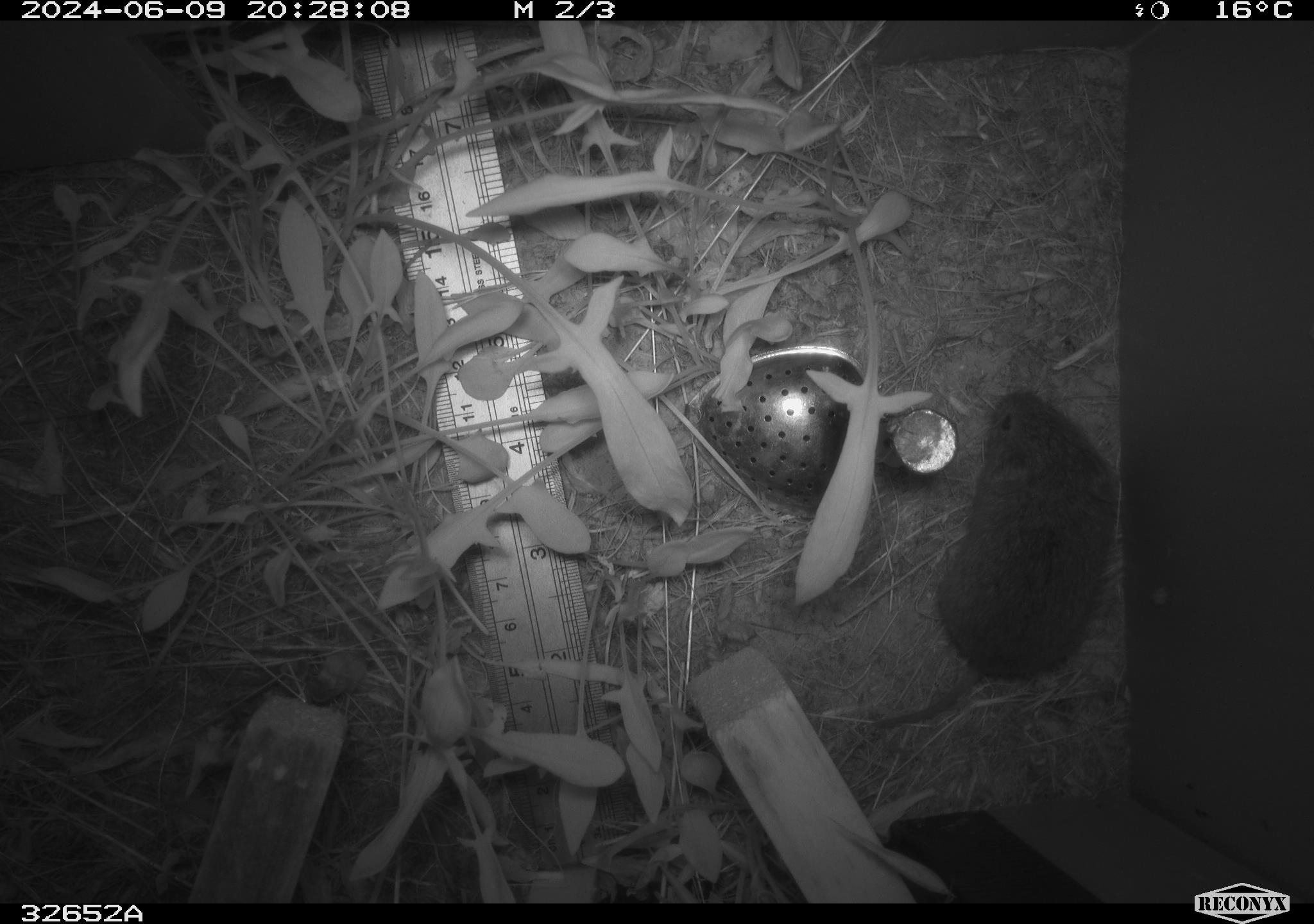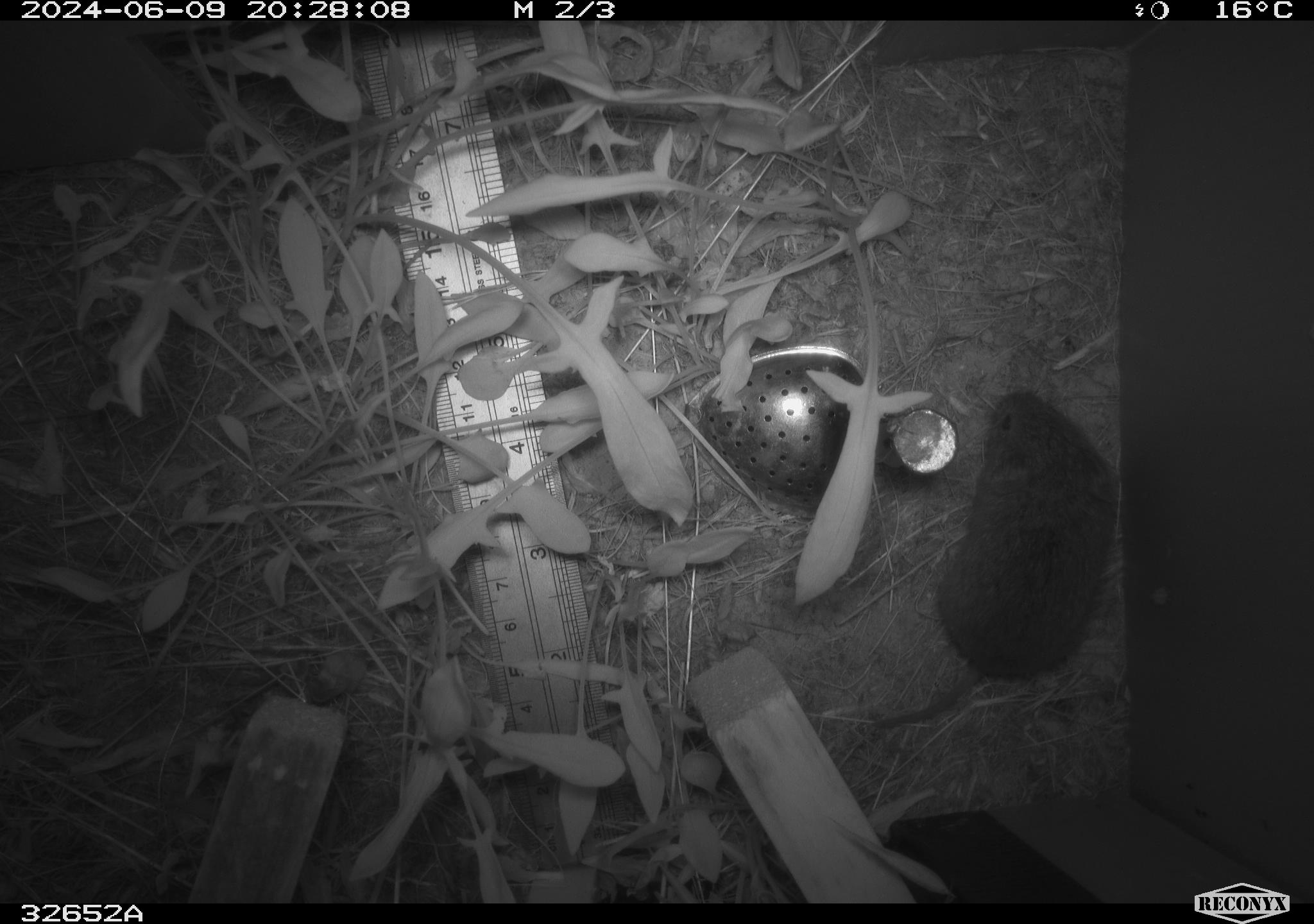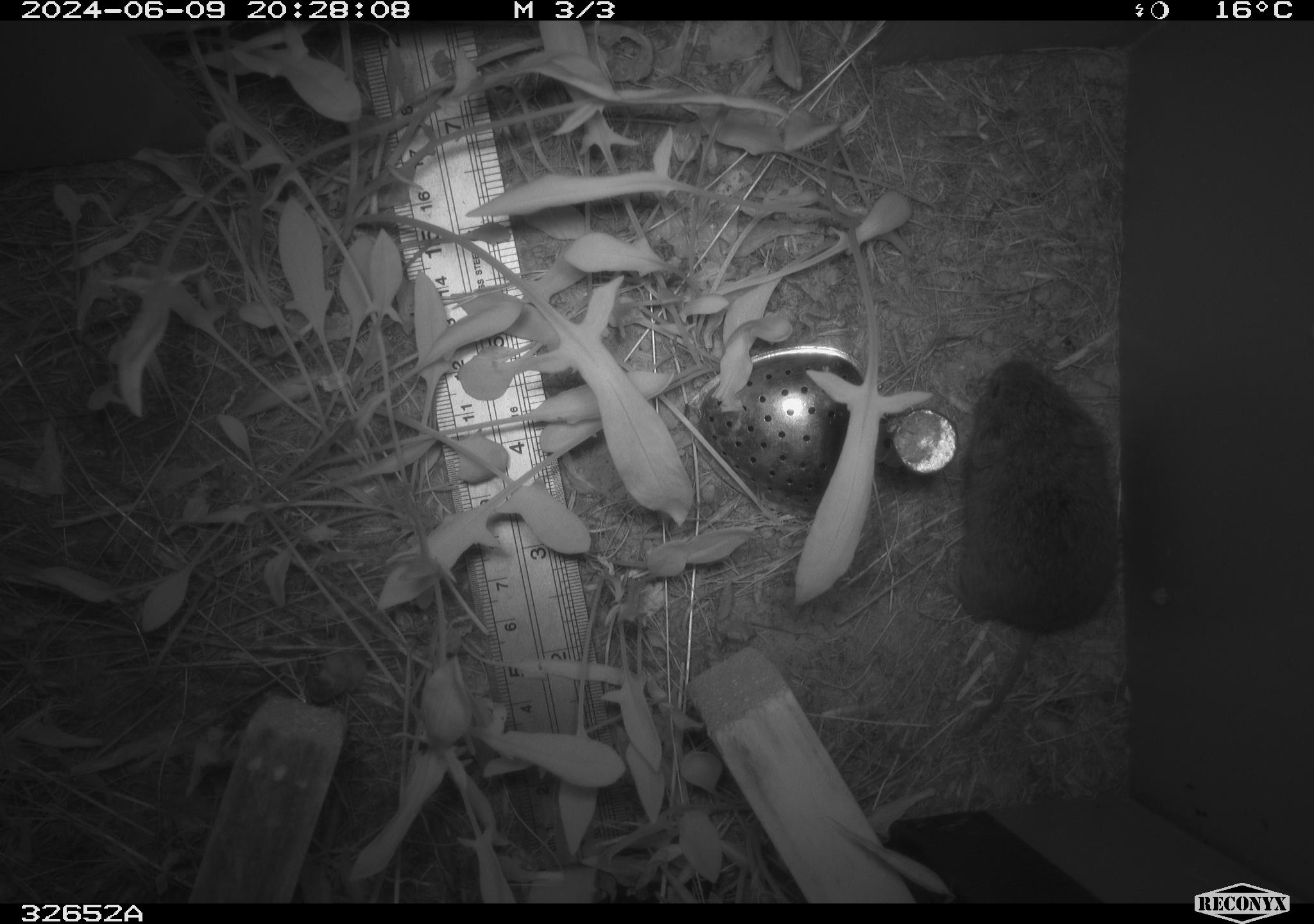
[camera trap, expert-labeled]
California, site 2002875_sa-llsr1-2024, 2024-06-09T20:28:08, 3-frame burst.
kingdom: Animalia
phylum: Chordata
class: Mammalia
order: Rodentia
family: Cricetidae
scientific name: Arvicolinae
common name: voles, lemmings, and muskrats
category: arvicolinae subfamily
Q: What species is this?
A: Arvicolinae subfamily (voles, lemmings, and muskrats) (Arvicolinae).